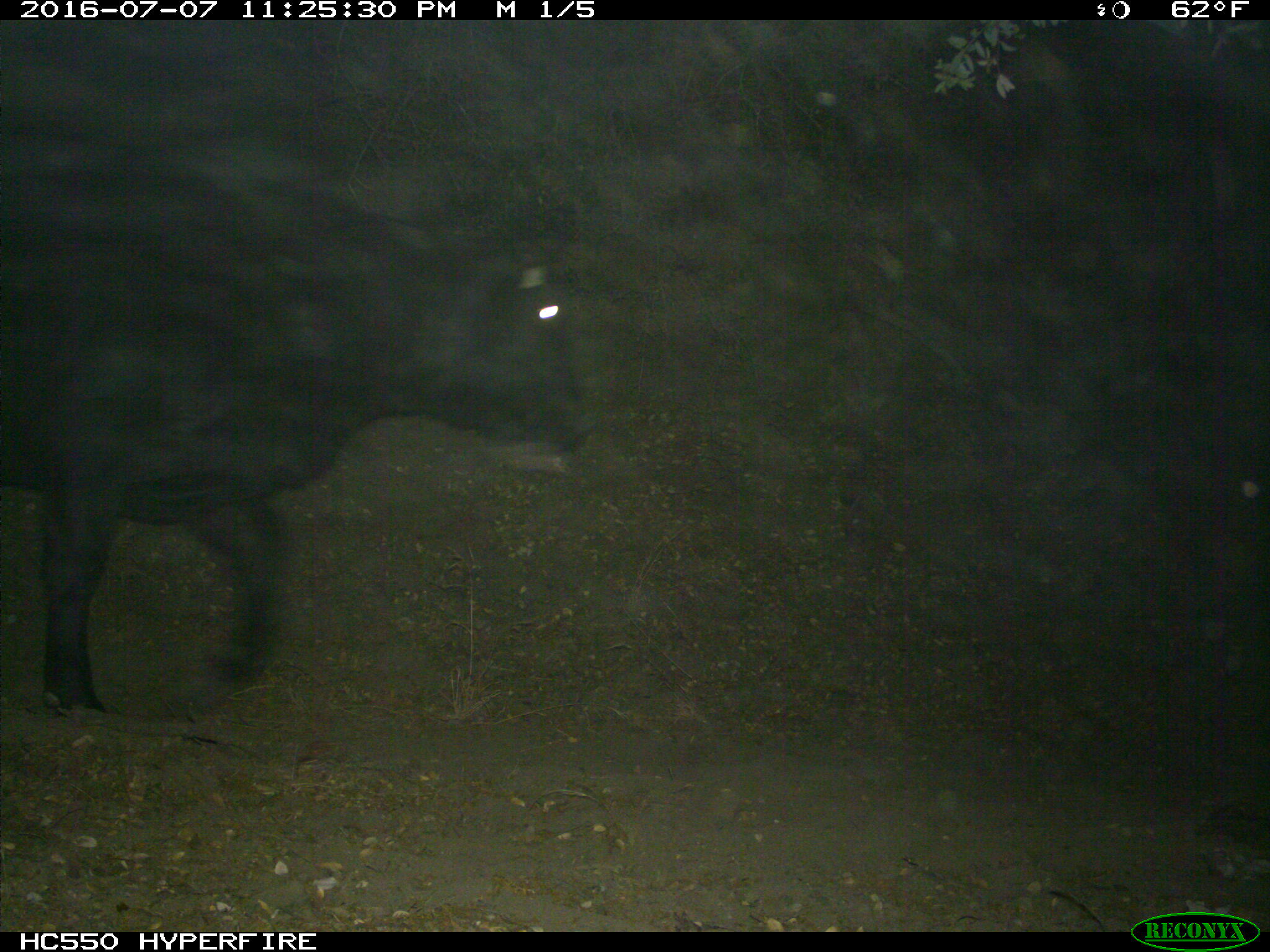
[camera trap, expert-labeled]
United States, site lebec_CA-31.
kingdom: Animalia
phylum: Chordata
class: Mammalia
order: Artiodactyla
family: Bovidae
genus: Bos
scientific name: Bos taurus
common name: domestic cow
Bos taurus (domestic cow).